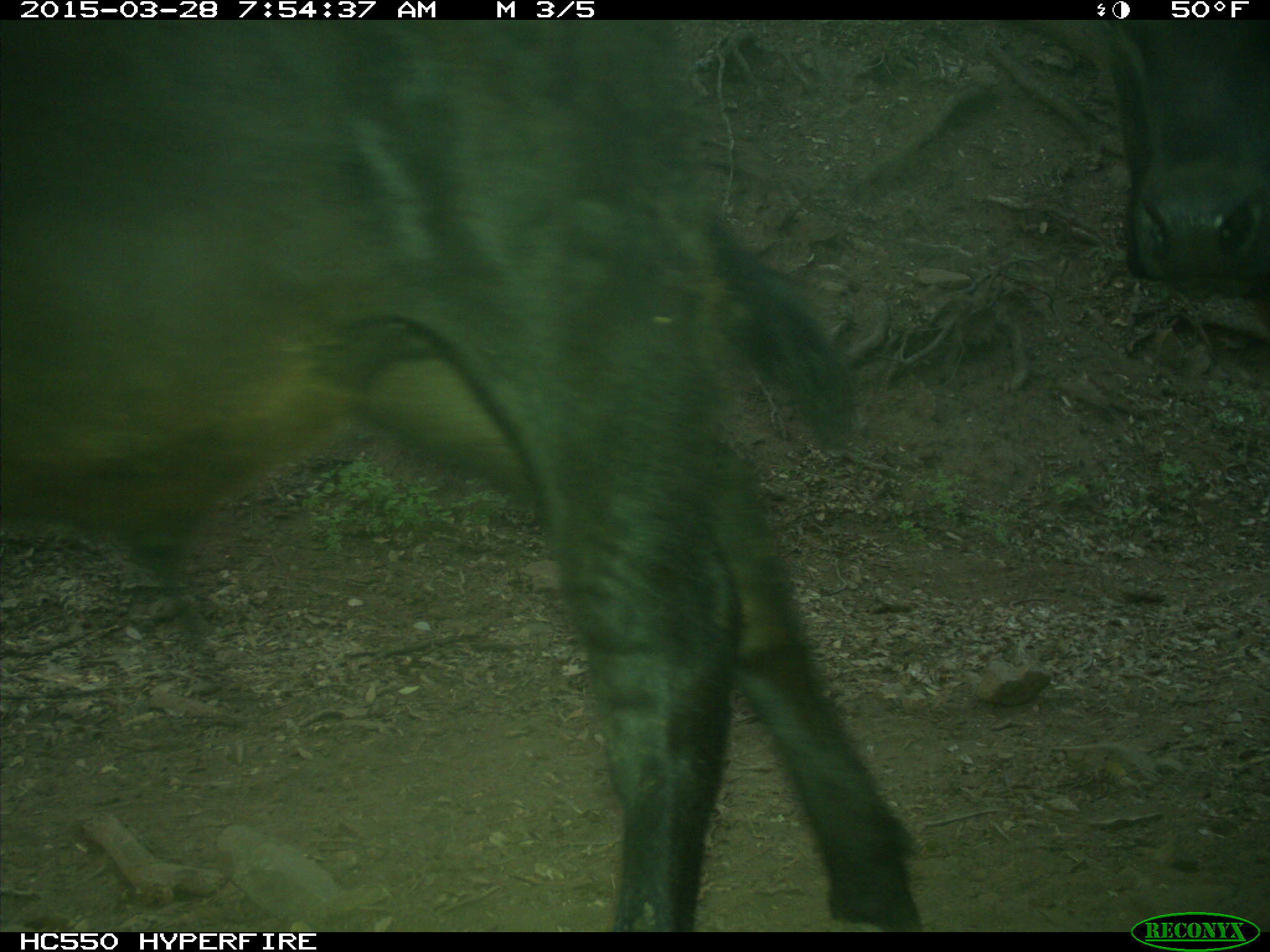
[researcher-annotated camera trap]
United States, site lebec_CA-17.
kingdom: Animalia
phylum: Chordata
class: Mammalia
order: Artiodactyla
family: Bovidae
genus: Bos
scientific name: Bos taurus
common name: domestic cow